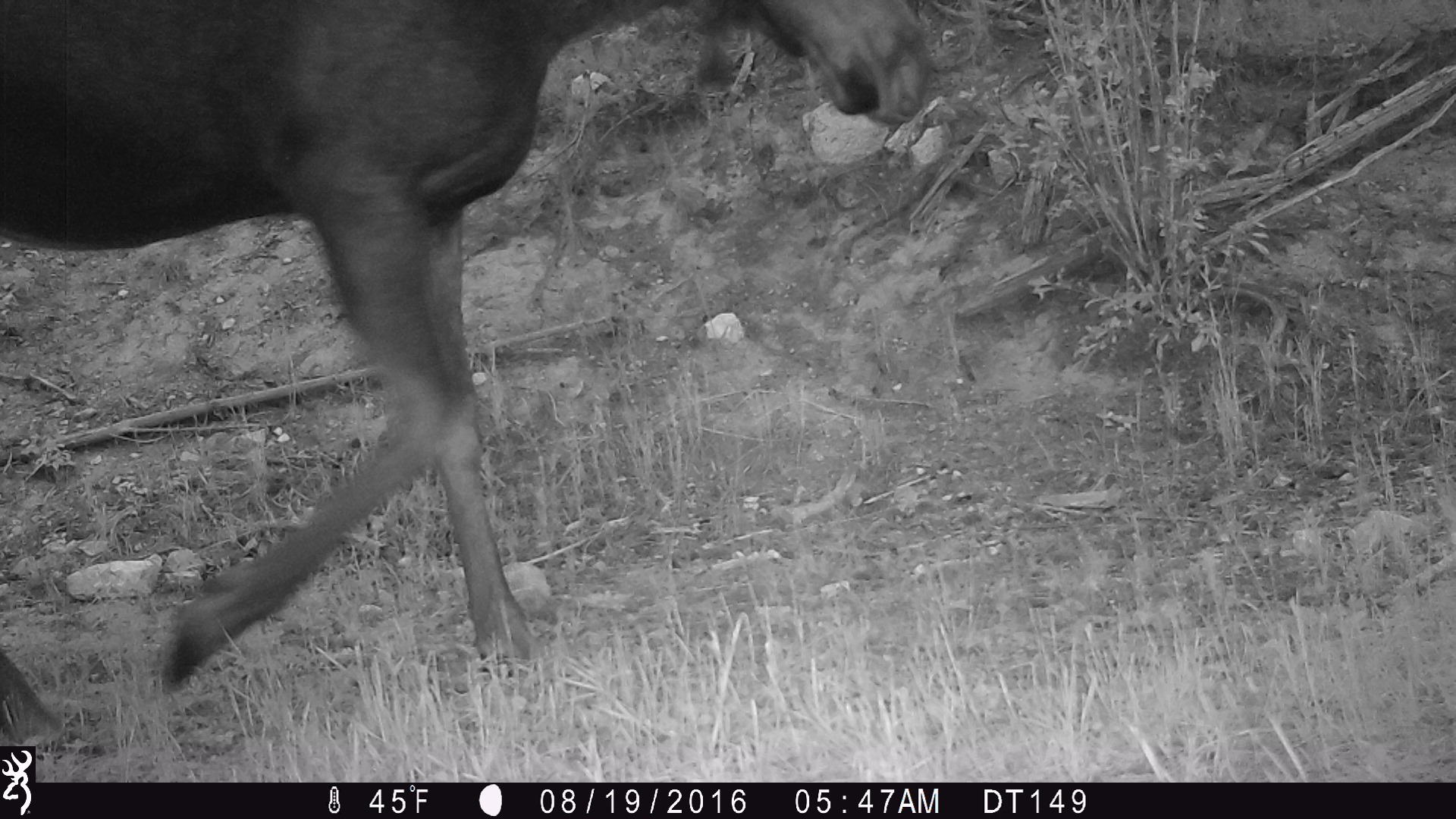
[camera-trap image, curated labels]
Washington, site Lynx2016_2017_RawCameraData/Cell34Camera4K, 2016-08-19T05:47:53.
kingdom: Animalia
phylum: Chordata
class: Mammalia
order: Artiodactyla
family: Cervidae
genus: Alces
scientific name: Alces alces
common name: moose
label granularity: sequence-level